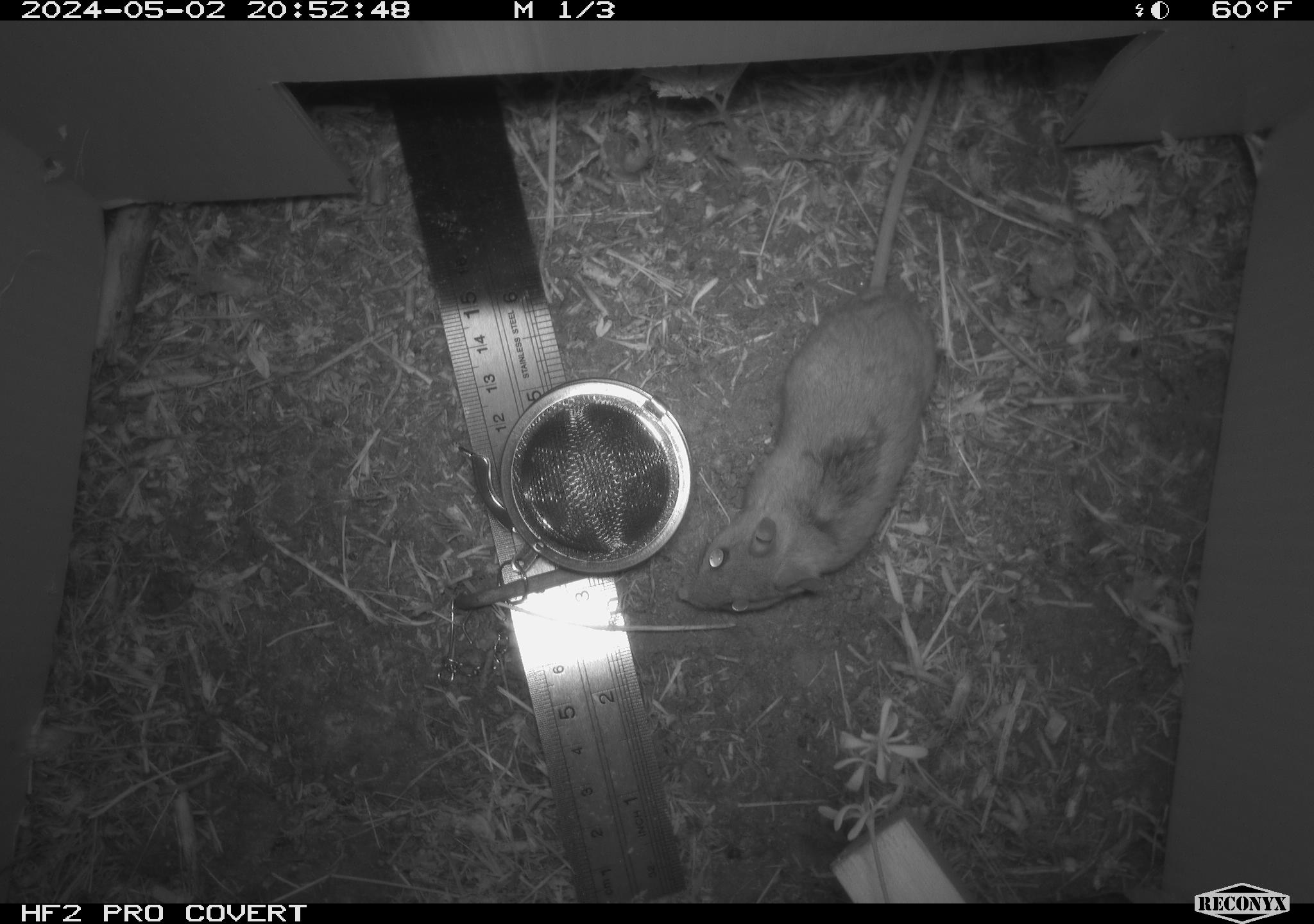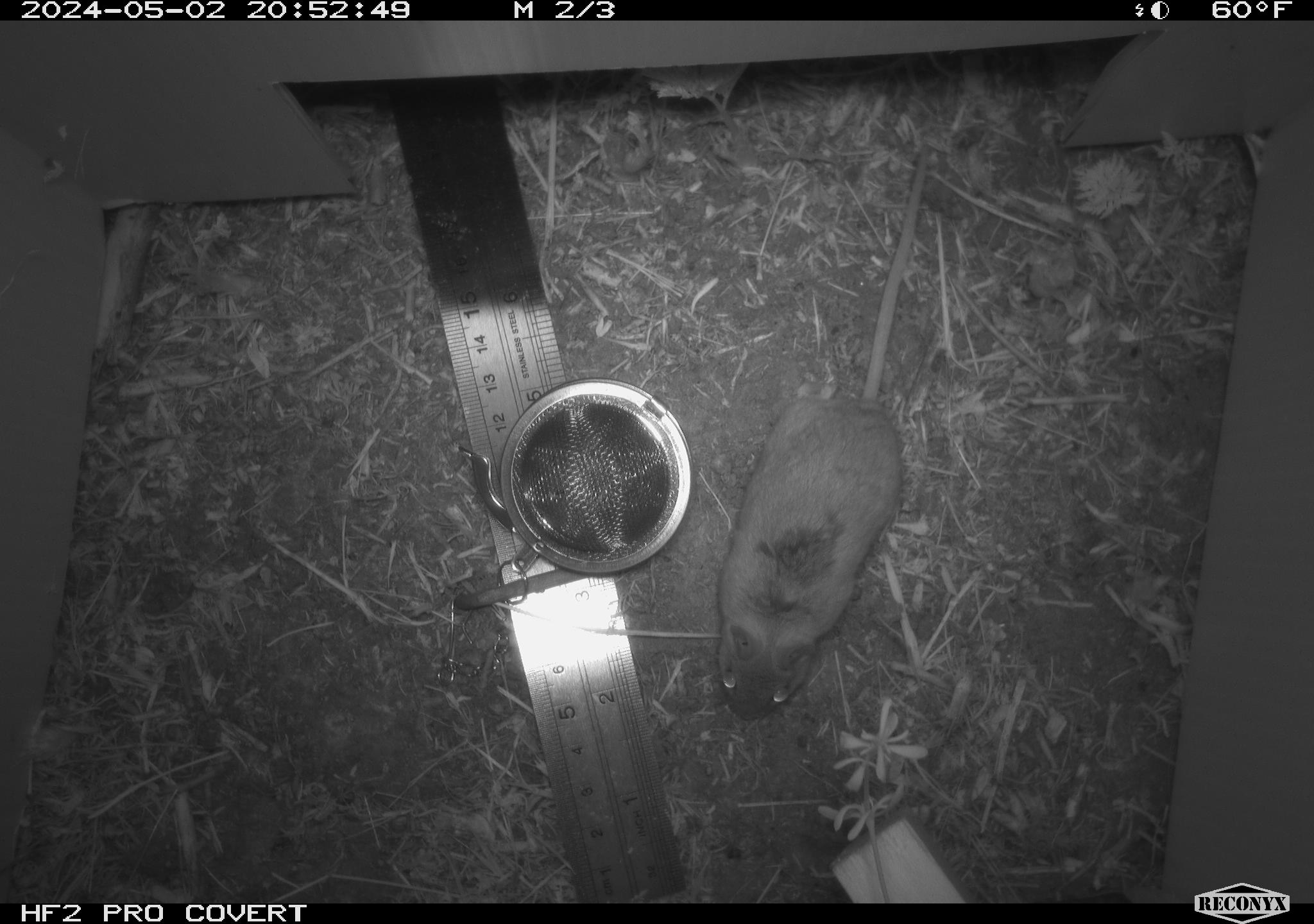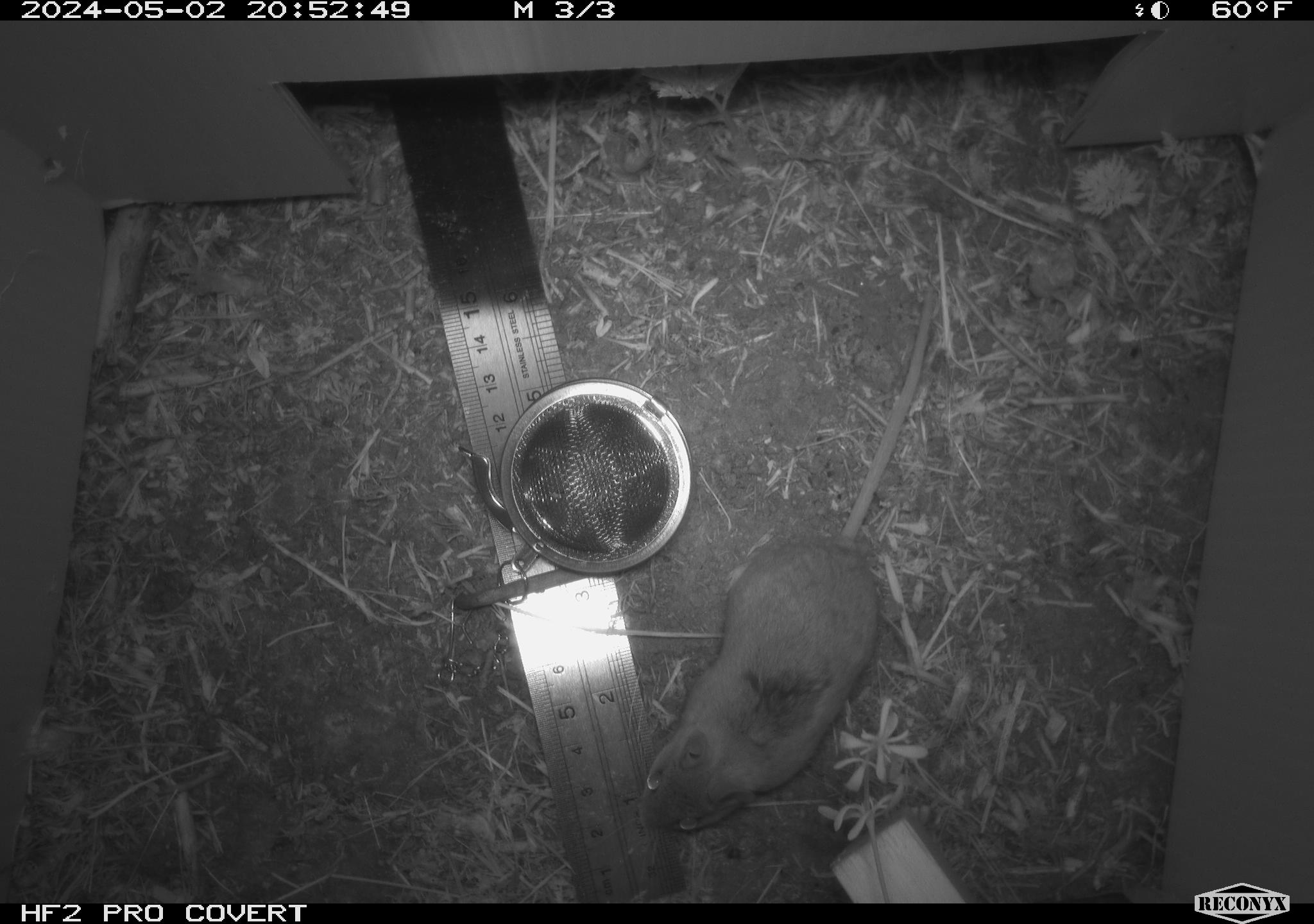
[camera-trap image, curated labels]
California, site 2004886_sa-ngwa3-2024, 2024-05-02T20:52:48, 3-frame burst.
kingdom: Animalia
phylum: Chordata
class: Mammalia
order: Rodentia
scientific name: Rodentia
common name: mouse species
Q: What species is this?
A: Mouse species (Rodentia).